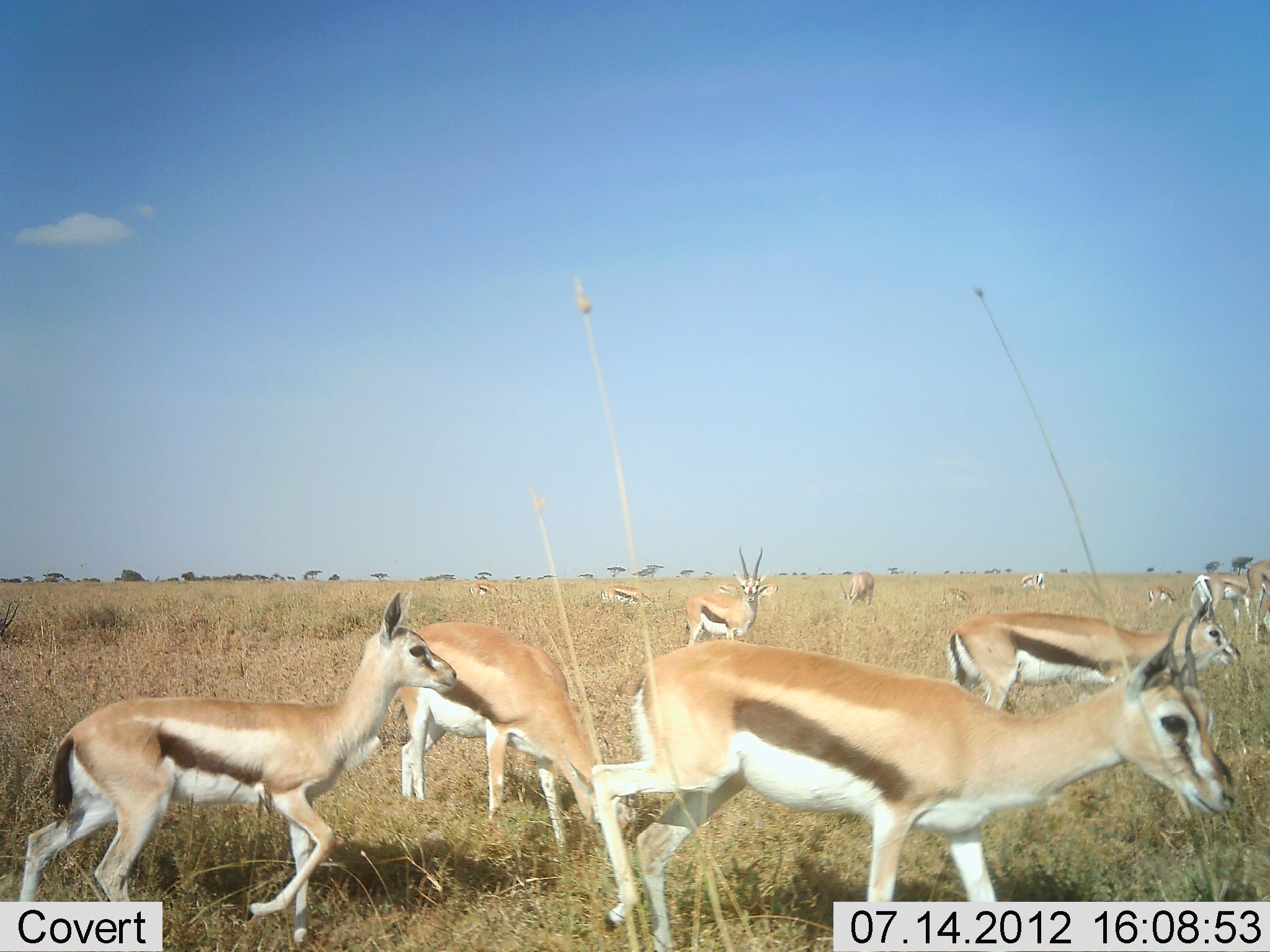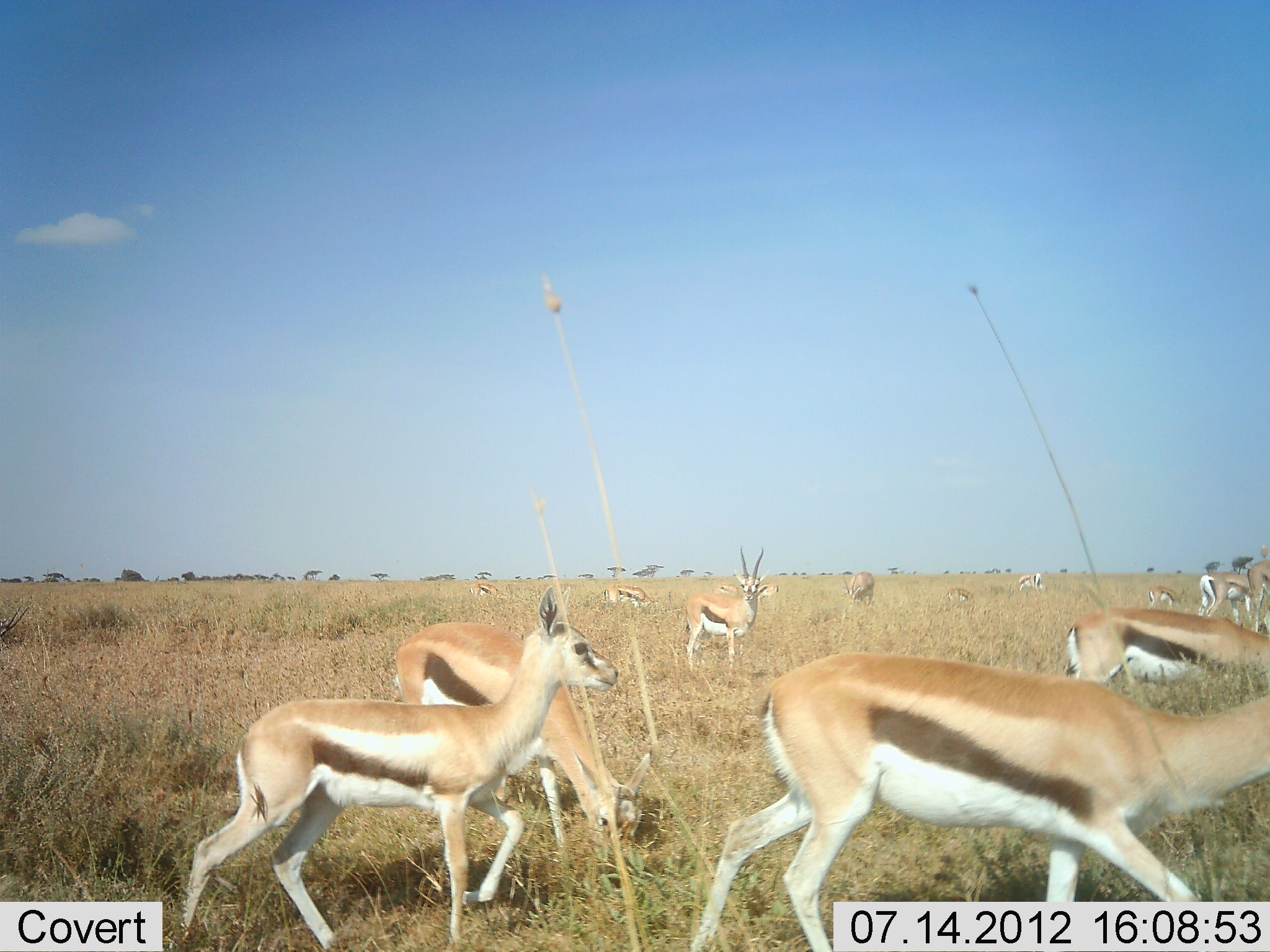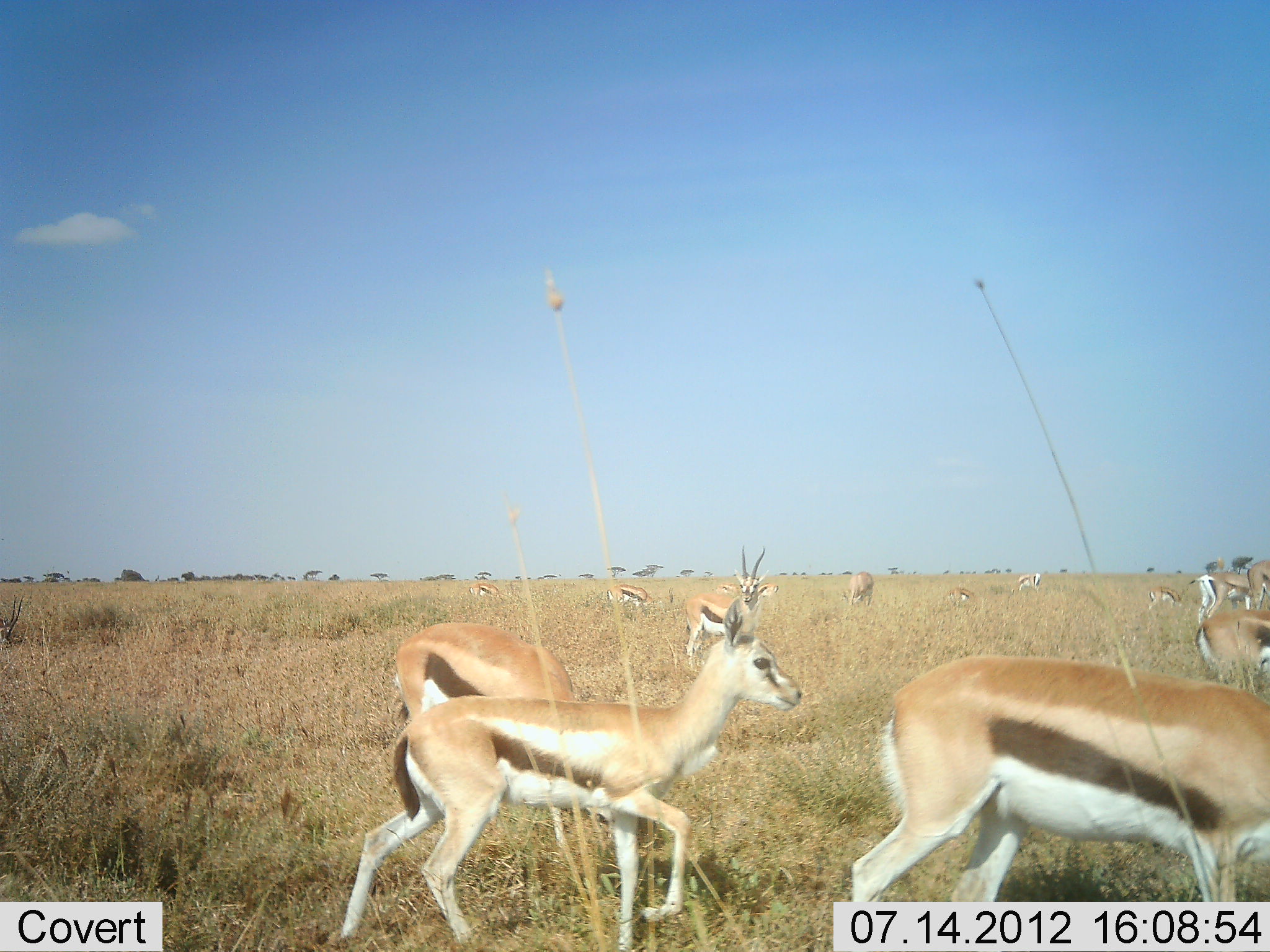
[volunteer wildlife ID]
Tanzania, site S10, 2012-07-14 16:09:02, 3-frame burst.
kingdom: Animalia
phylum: Chordata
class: Mammalia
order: Artiodactyla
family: Bovidae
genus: Eudorcas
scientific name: Eudorcas thomsonii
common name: thomson's gazelle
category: gazellethomsons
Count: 11-50.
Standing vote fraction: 73%.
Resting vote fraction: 0%.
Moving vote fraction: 82%.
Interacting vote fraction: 0%.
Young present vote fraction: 9%.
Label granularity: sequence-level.